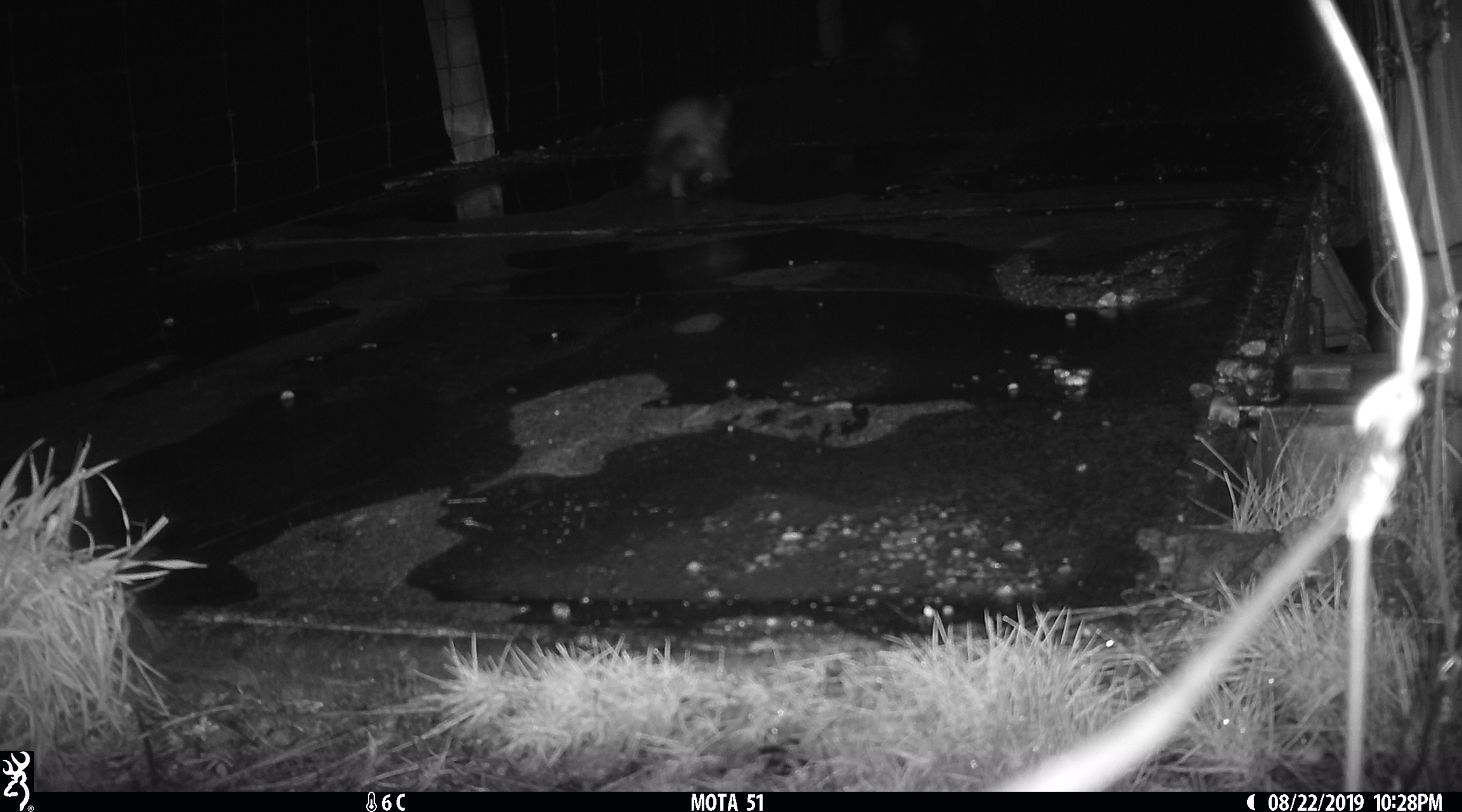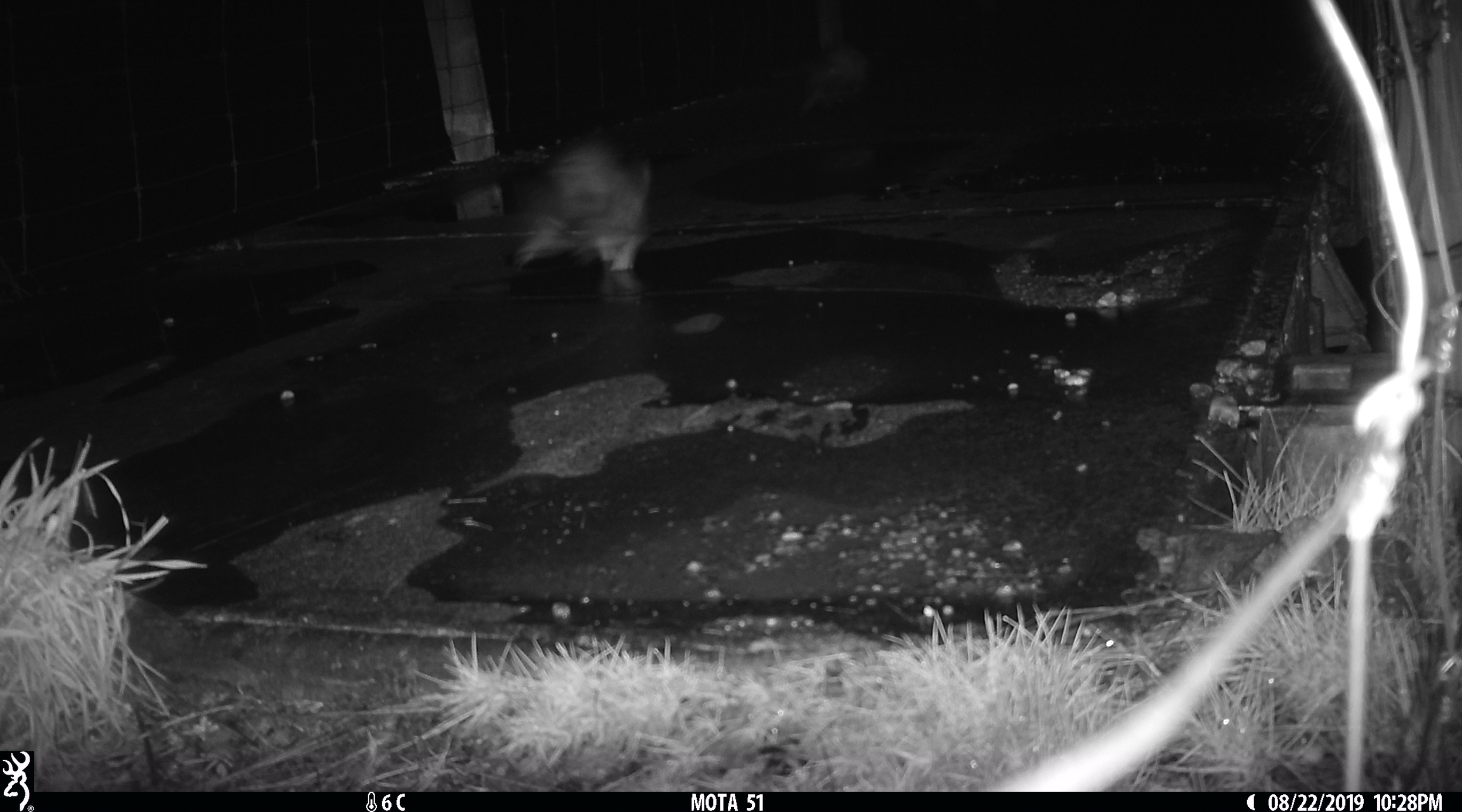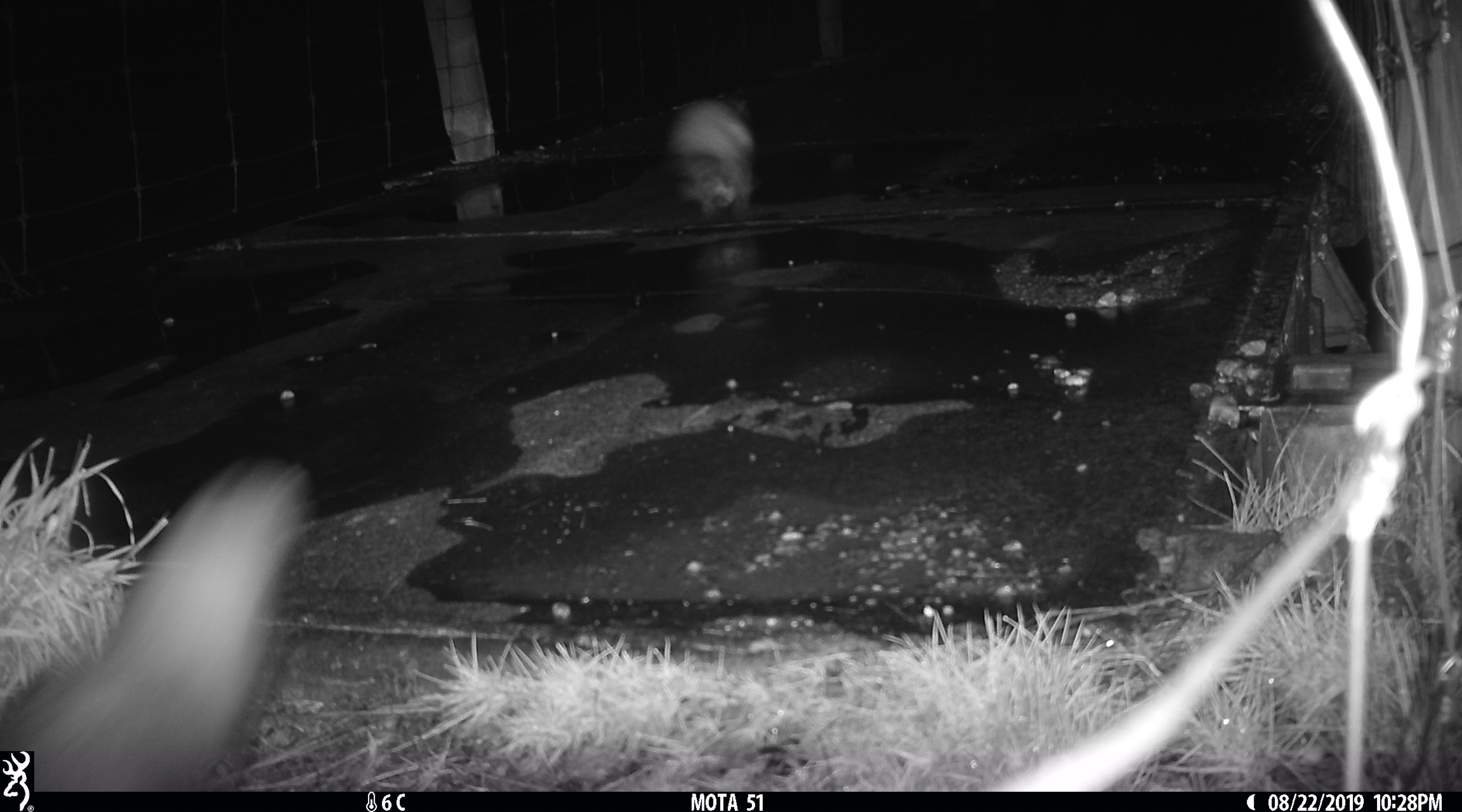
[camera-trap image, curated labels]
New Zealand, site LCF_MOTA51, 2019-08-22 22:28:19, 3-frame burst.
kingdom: Animalia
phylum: Chordata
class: Mammalia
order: Carnivora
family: Mustelidae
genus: Mustela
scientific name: Mustela furo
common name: ferret